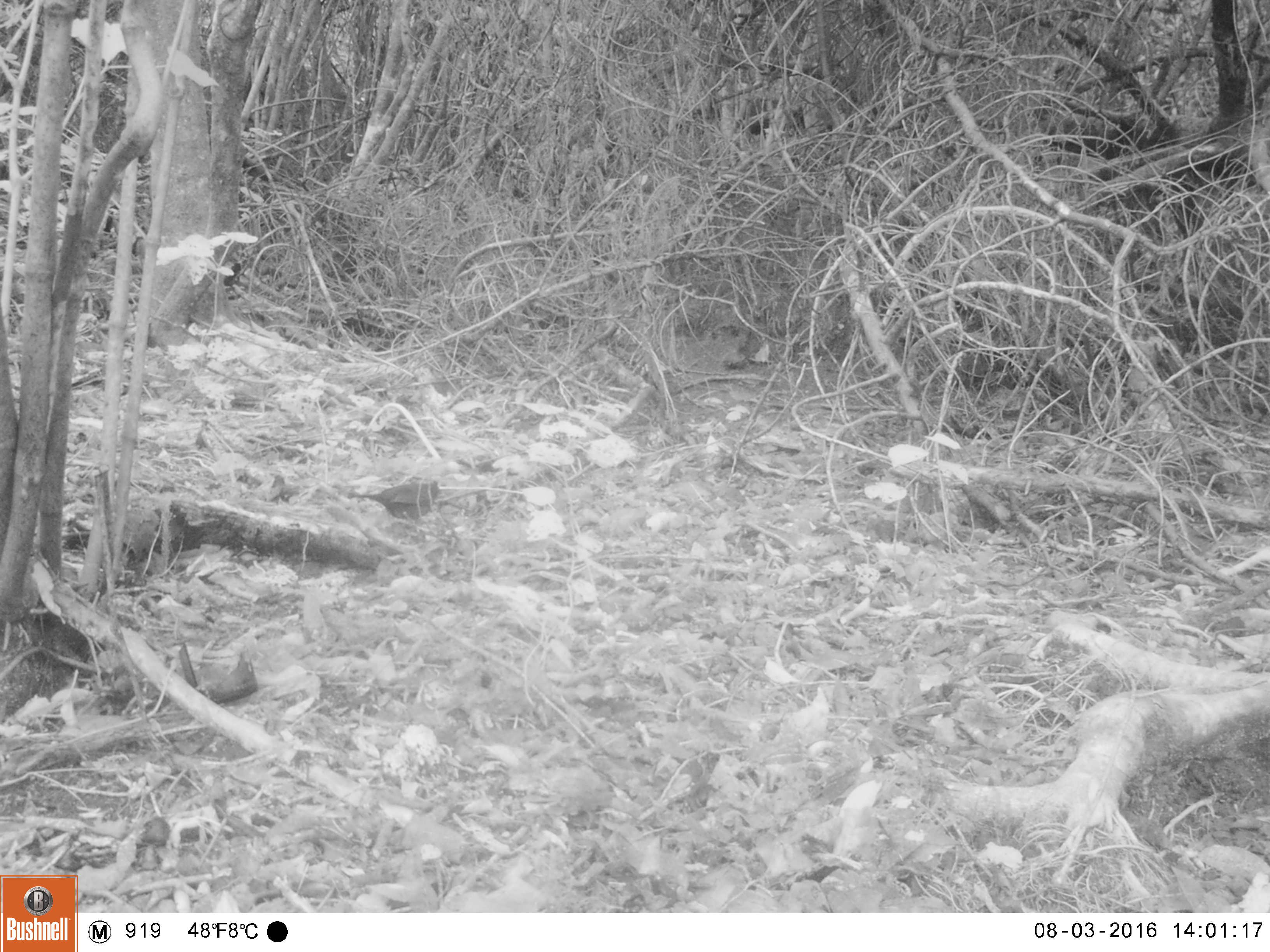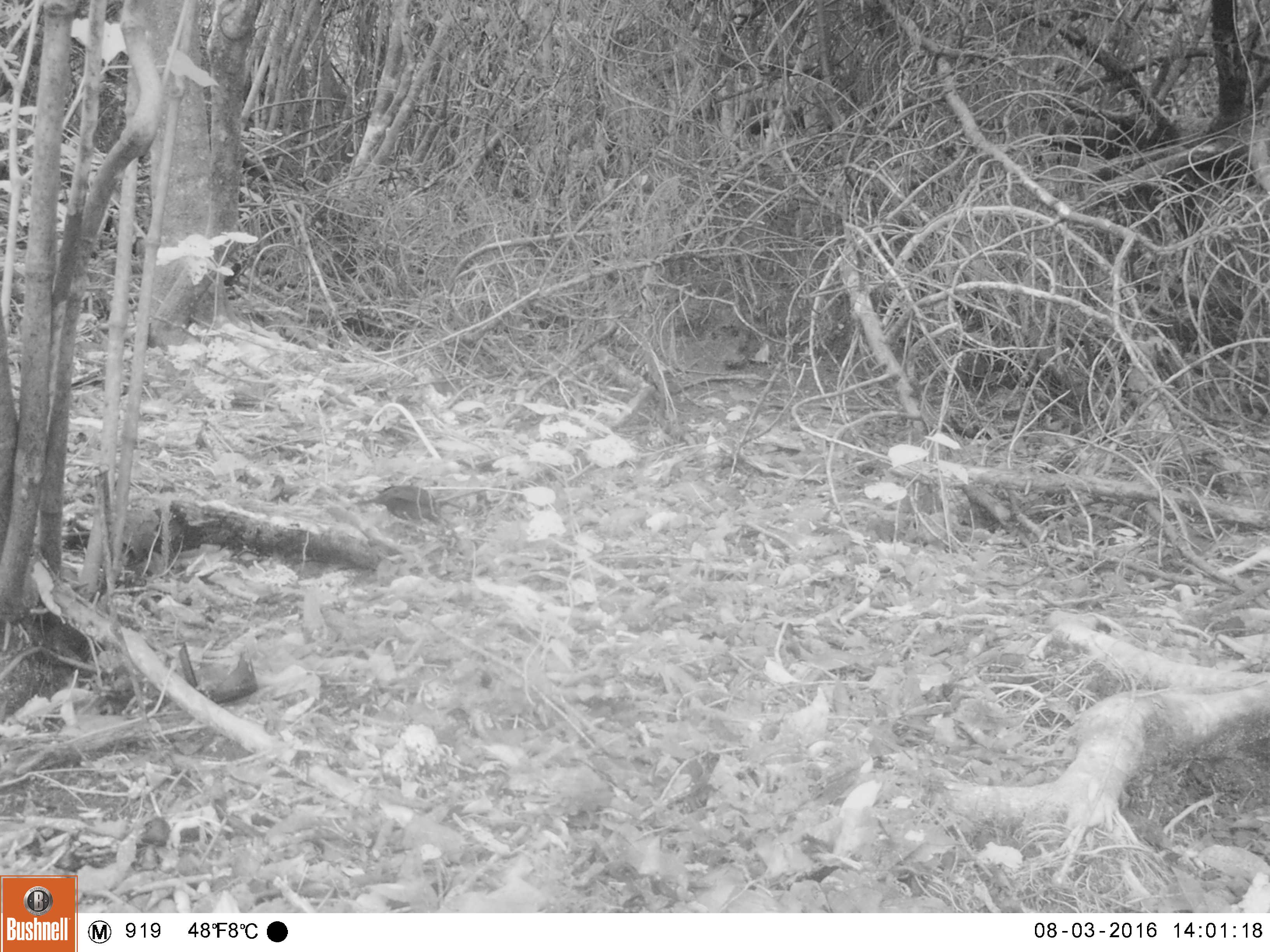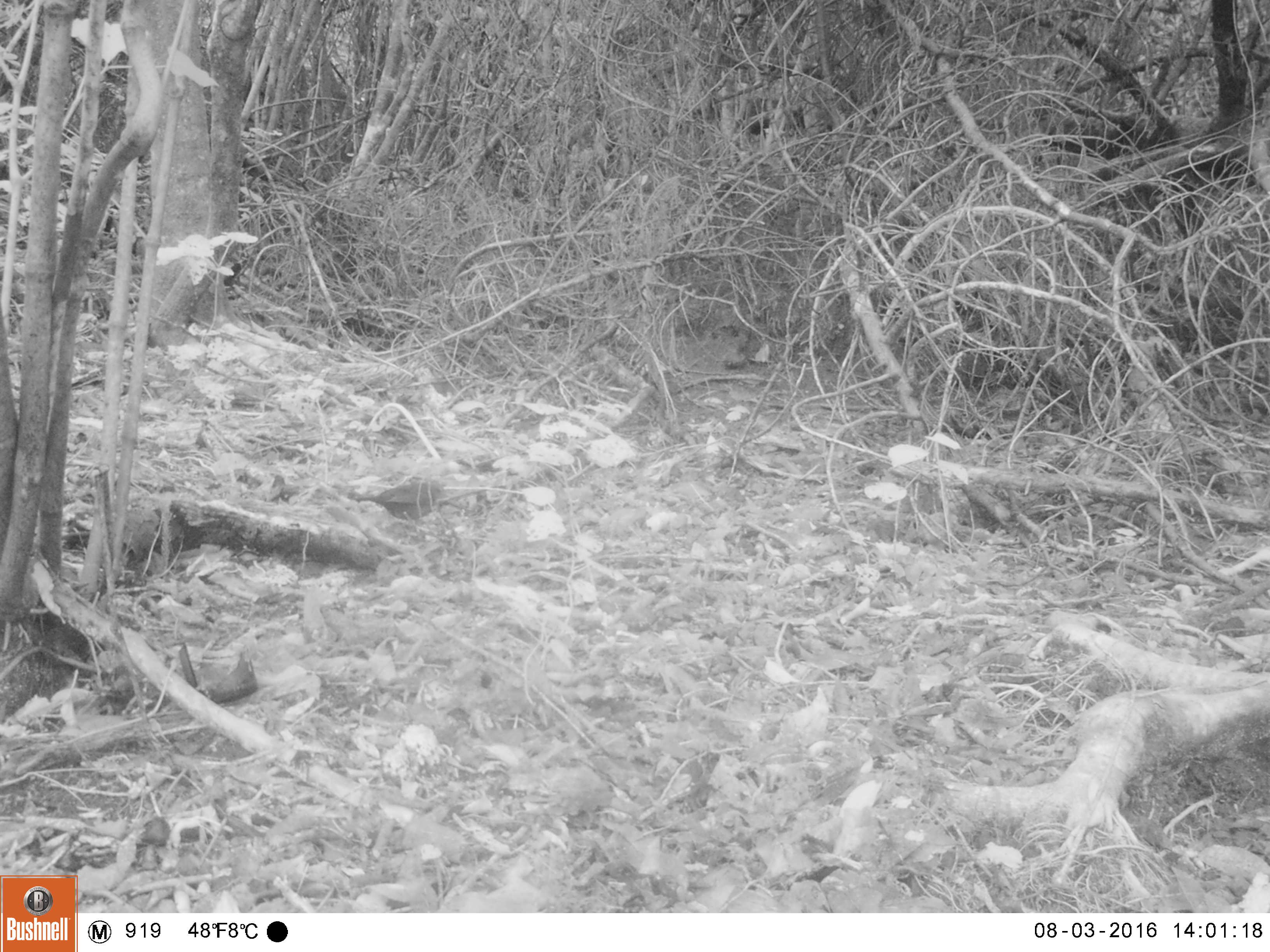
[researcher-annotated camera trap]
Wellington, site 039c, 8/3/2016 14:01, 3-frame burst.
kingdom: Animalia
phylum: Chordata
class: Aves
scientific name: Aves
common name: bird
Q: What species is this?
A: Bird (Aves).